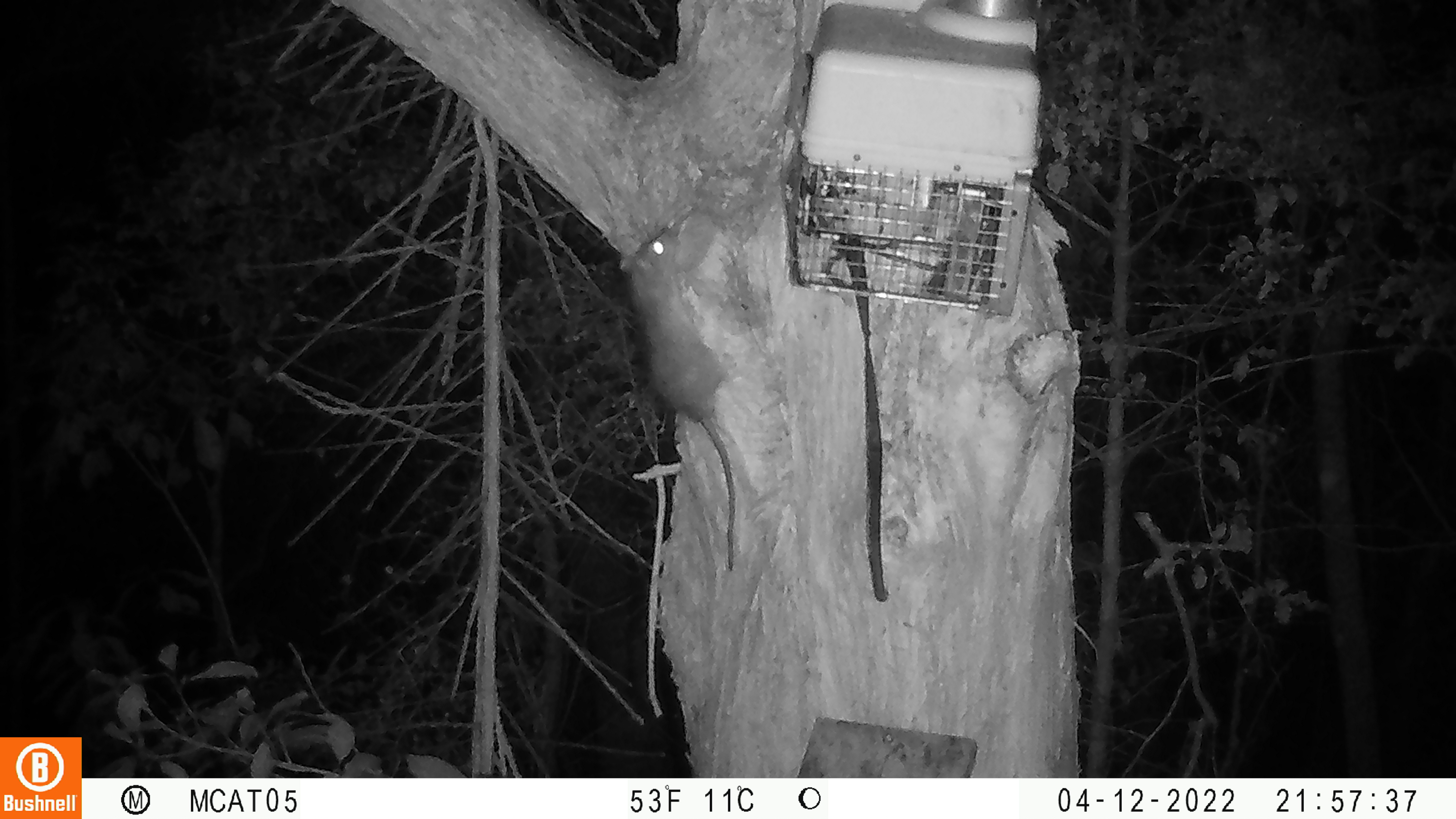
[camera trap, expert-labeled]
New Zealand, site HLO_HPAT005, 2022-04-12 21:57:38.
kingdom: Animalia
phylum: Chordata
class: Mammalia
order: Rodentia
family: Muridae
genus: Rattus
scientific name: Rattus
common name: rat